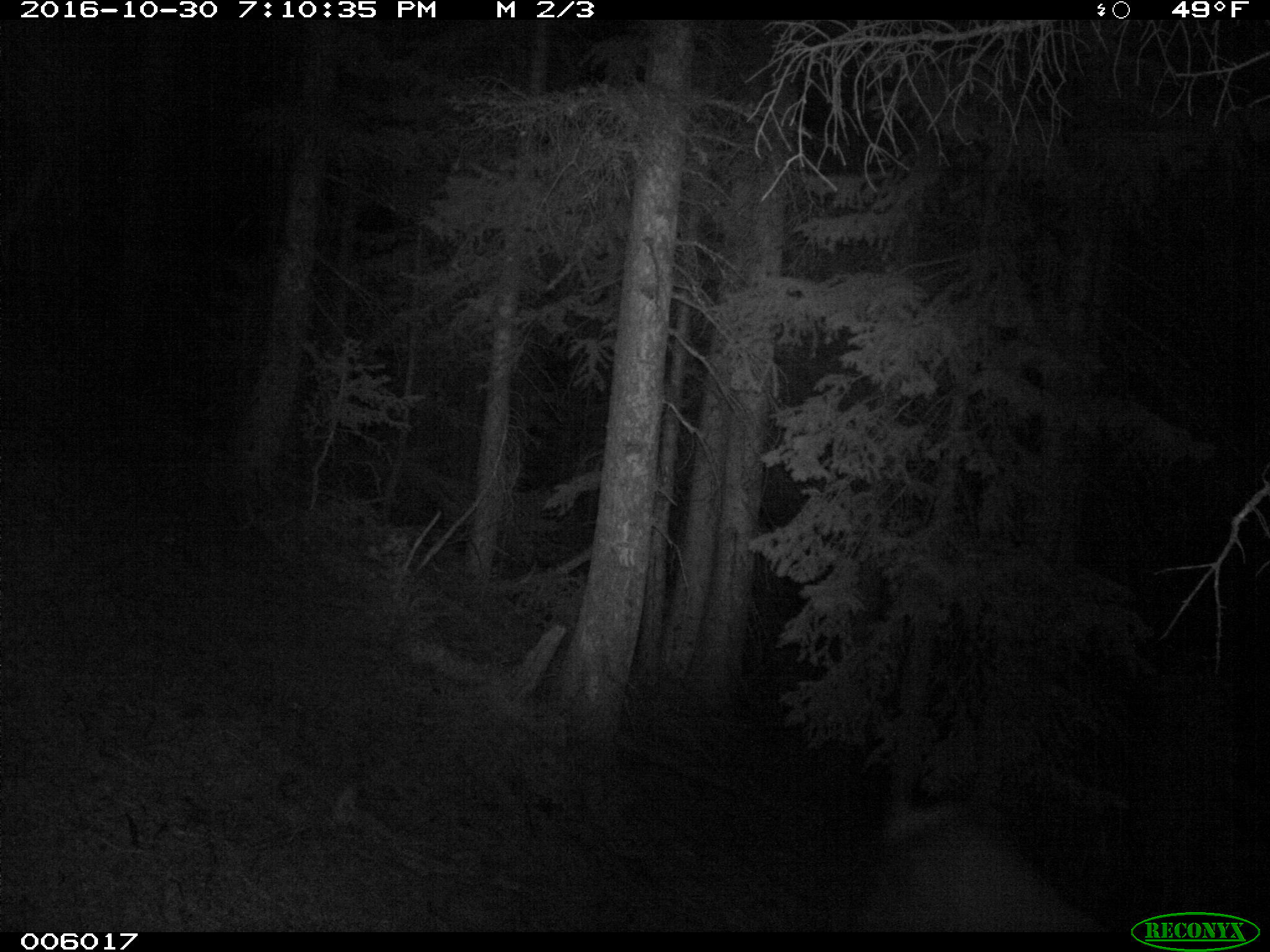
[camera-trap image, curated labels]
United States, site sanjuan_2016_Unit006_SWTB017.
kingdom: Animalia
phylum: Chordata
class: Mammalia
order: Artiodactyla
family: Cervidae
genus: Cervus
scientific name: Cervus elaphus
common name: red deer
Cervus elaphus (red deer).